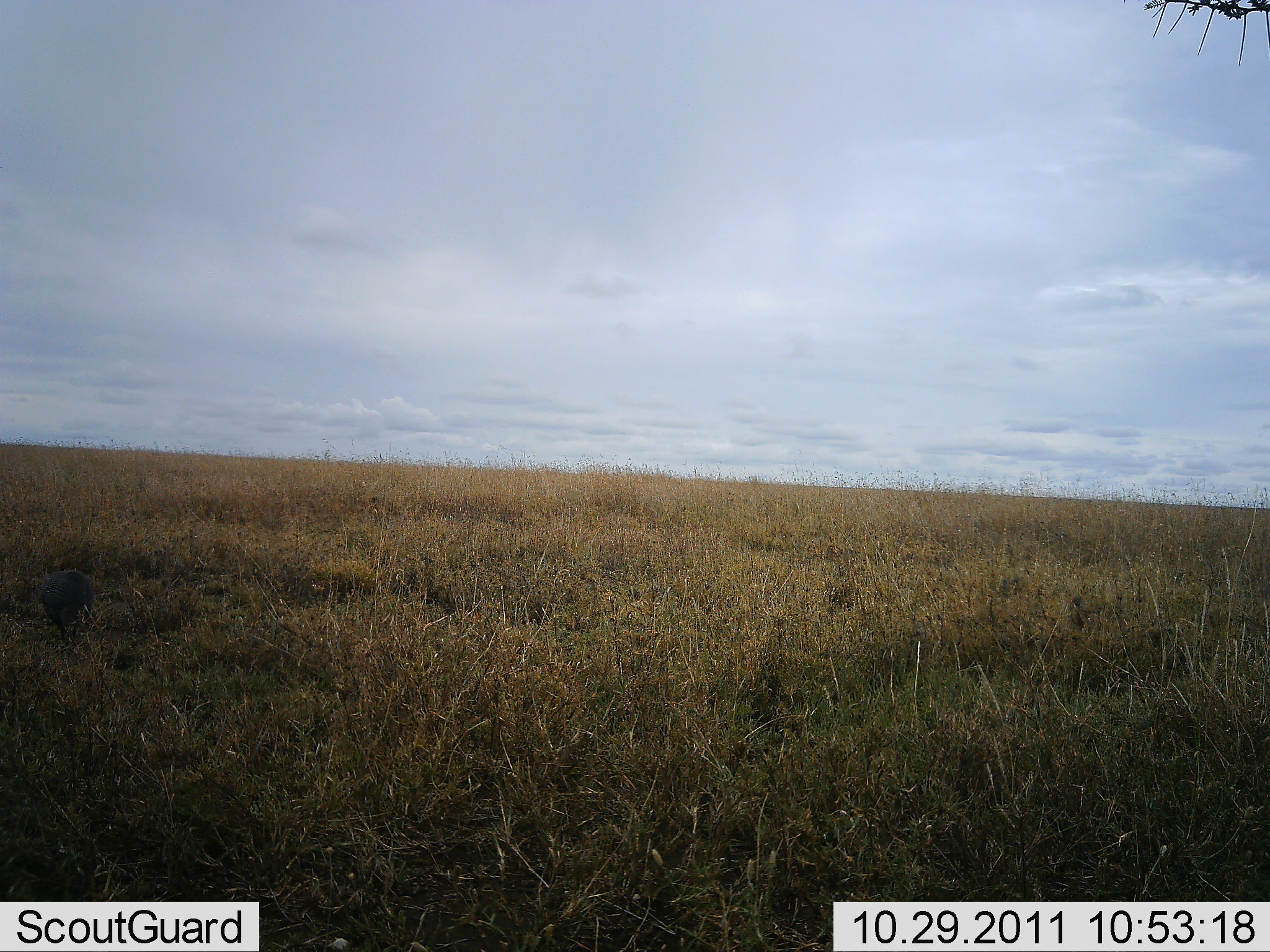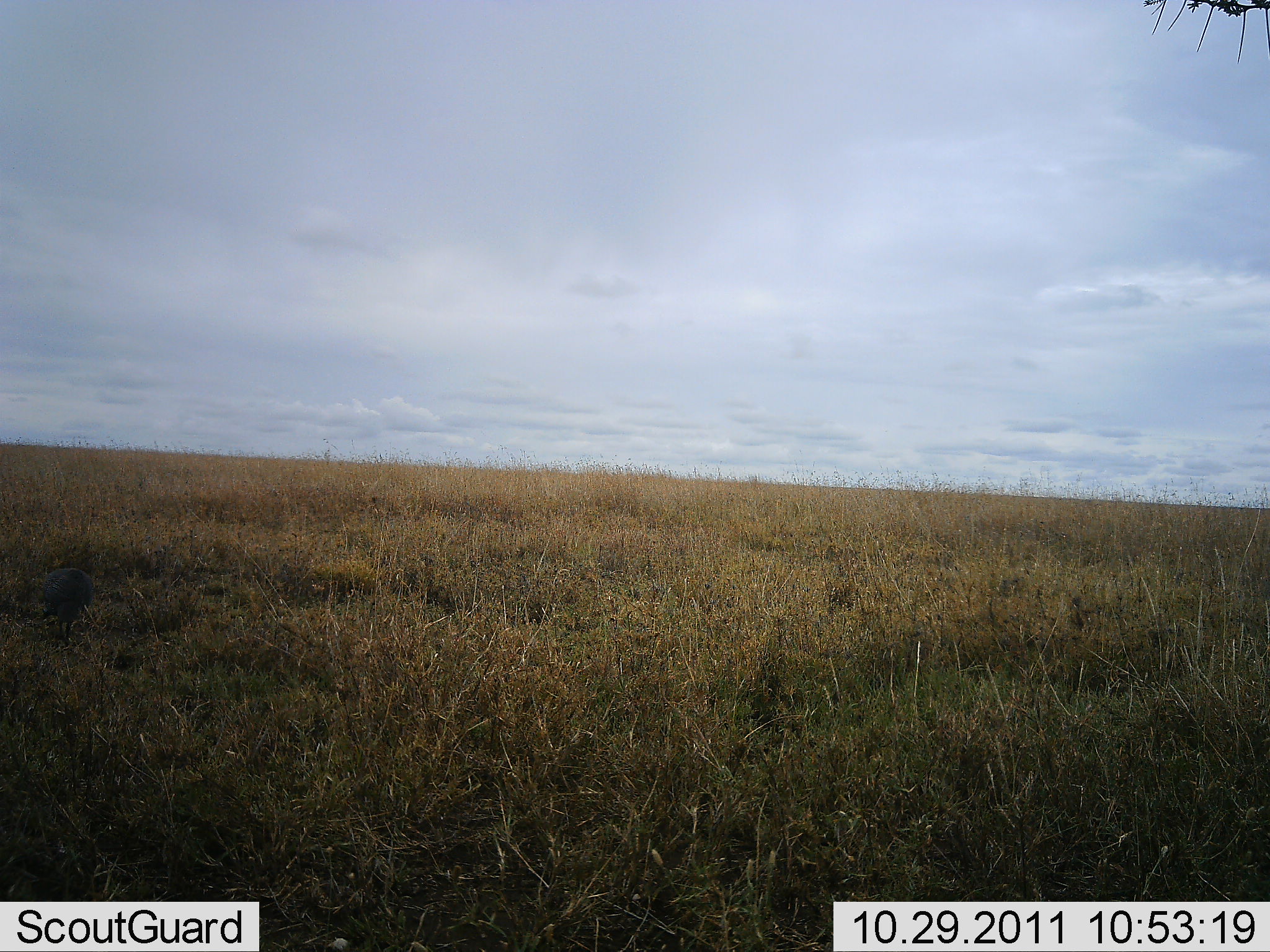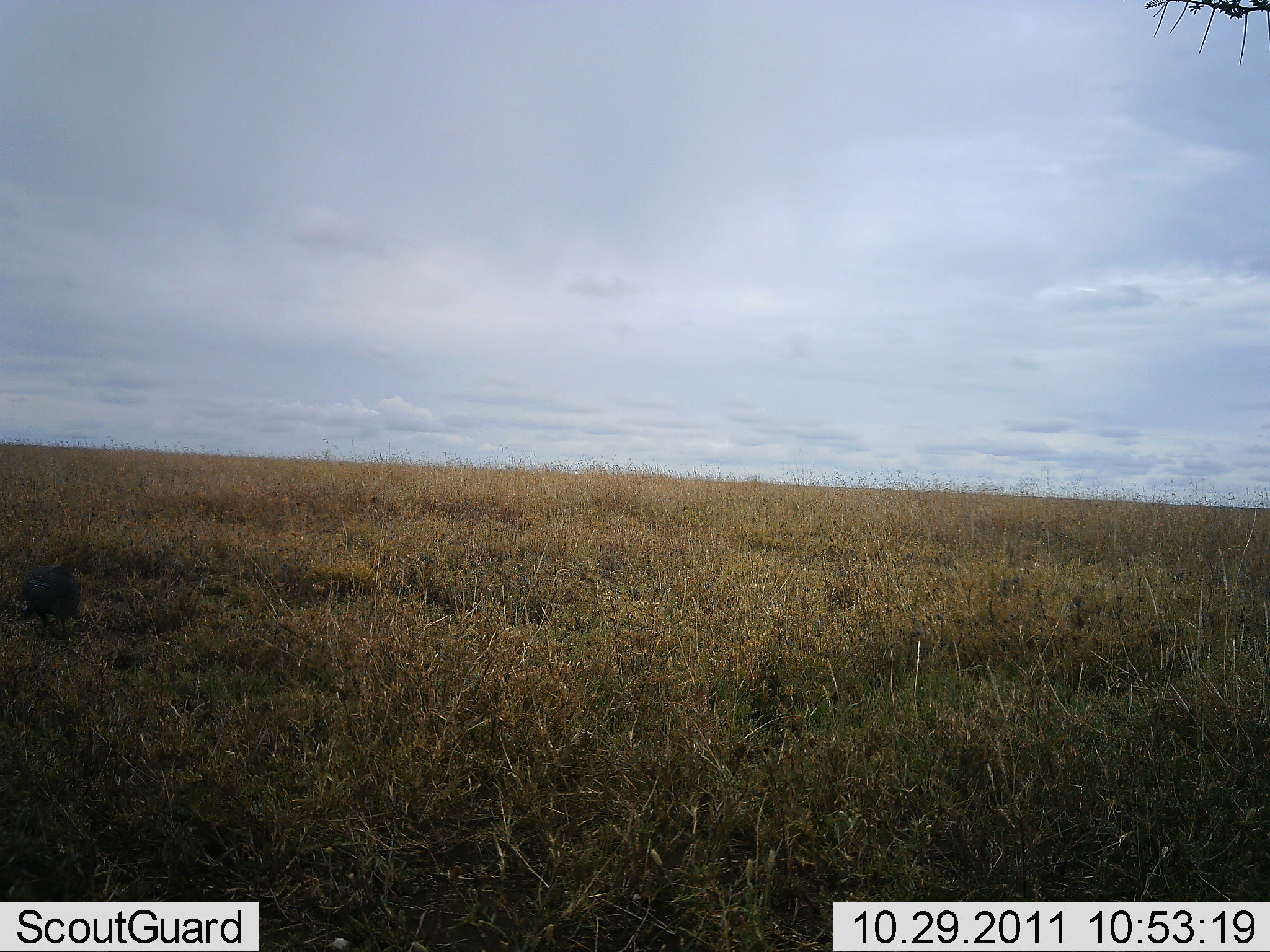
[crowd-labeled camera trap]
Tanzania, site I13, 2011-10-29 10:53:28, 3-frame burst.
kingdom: Animalia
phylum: Chordata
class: Aves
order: Galliformes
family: Numididae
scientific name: Numididae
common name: guinea fowl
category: guineafowl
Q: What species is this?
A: Guineafowl (guinea fowl) (Numididae).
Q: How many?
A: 1.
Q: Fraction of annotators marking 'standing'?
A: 30%.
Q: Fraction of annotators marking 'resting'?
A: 0%.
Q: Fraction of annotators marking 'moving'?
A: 30%.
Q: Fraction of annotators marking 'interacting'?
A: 0%.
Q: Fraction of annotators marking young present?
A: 0%.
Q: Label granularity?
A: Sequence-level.